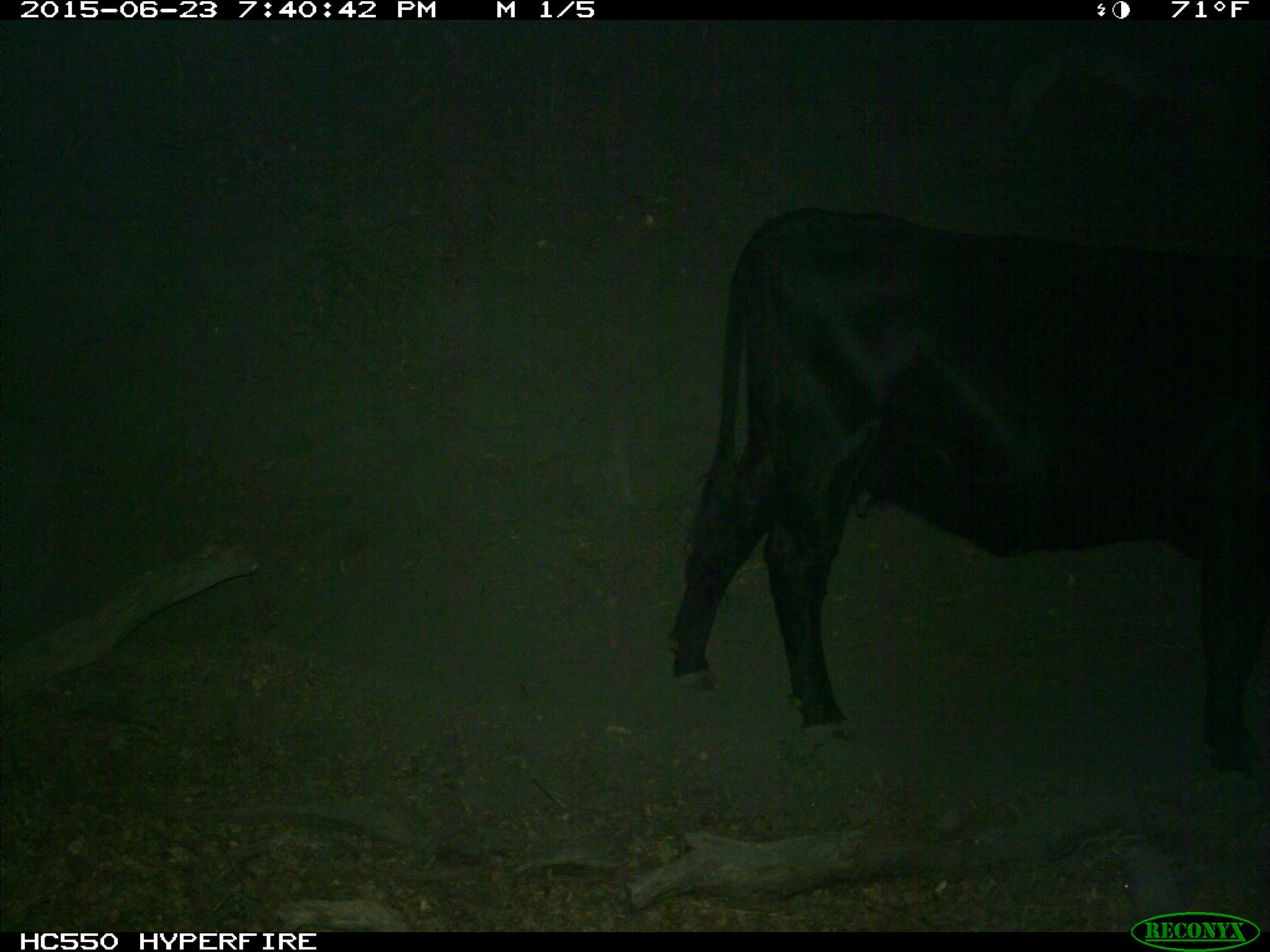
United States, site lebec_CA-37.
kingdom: Animalia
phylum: Chordata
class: Mammalia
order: Artiodactyla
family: Bovidae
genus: Bos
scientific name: Bos taurus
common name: domestic cow